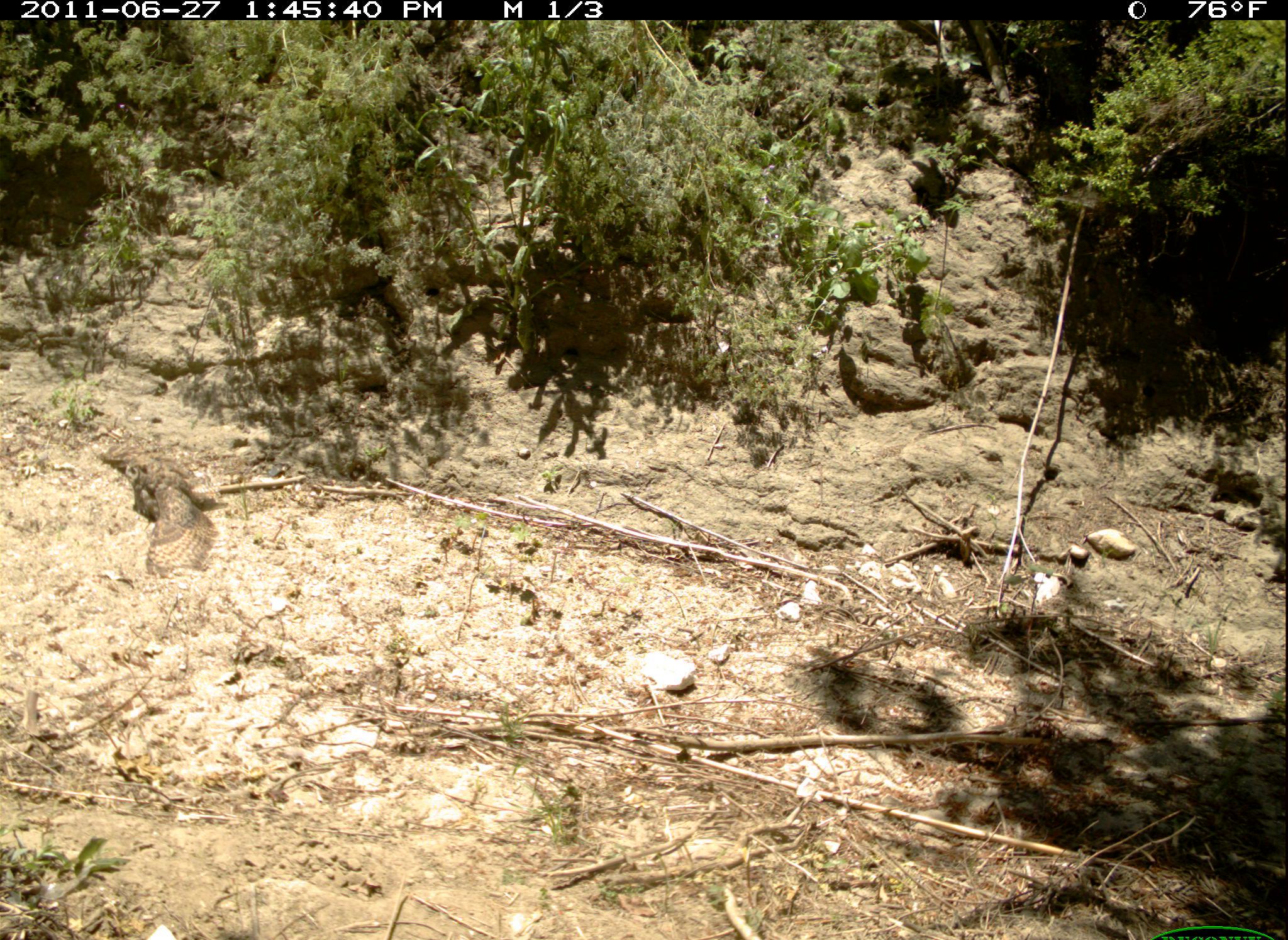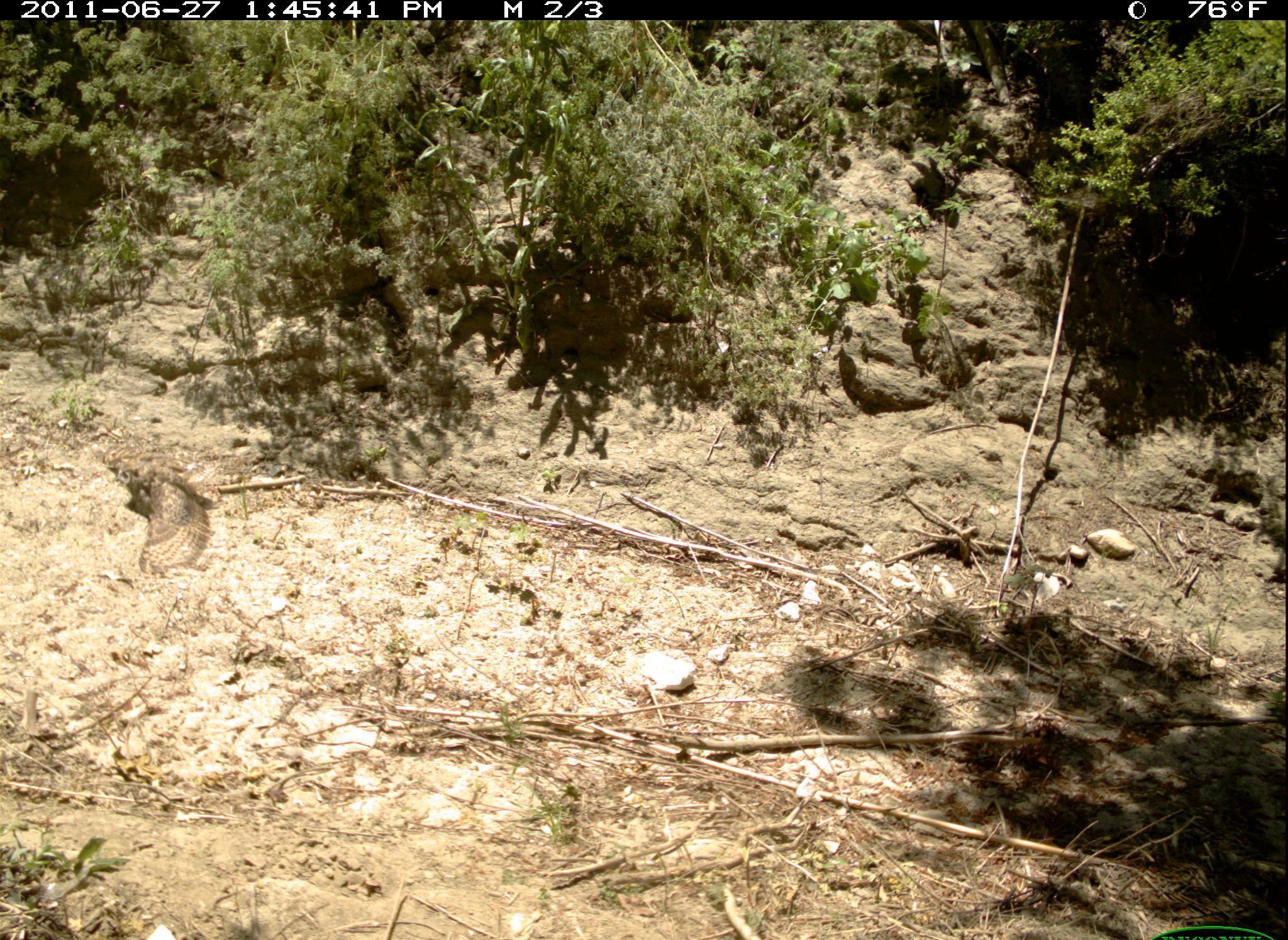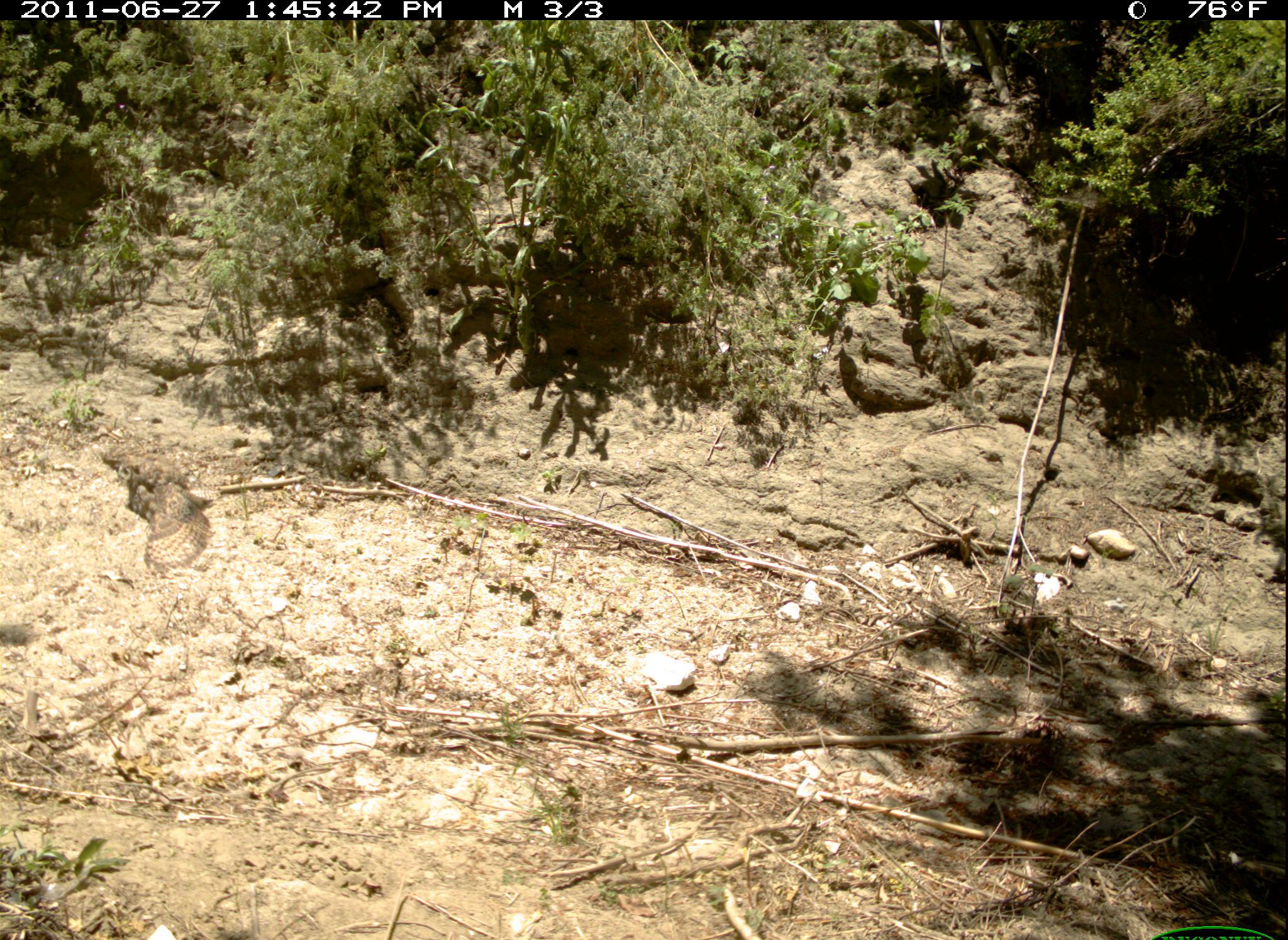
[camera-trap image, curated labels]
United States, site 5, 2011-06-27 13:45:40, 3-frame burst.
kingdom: Animalia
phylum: Chordata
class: Aves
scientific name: Aves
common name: bird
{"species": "bird (Aves)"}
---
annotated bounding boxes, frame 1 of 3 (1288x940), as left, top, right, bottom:
bird: 99, 444, 228, 578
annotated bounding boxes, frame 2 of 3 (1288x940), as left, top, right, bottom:
bird: 106, 444, 218, 581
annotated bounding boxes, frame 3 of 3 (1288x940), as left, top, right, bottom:
bird: 98, 452, 221, 574